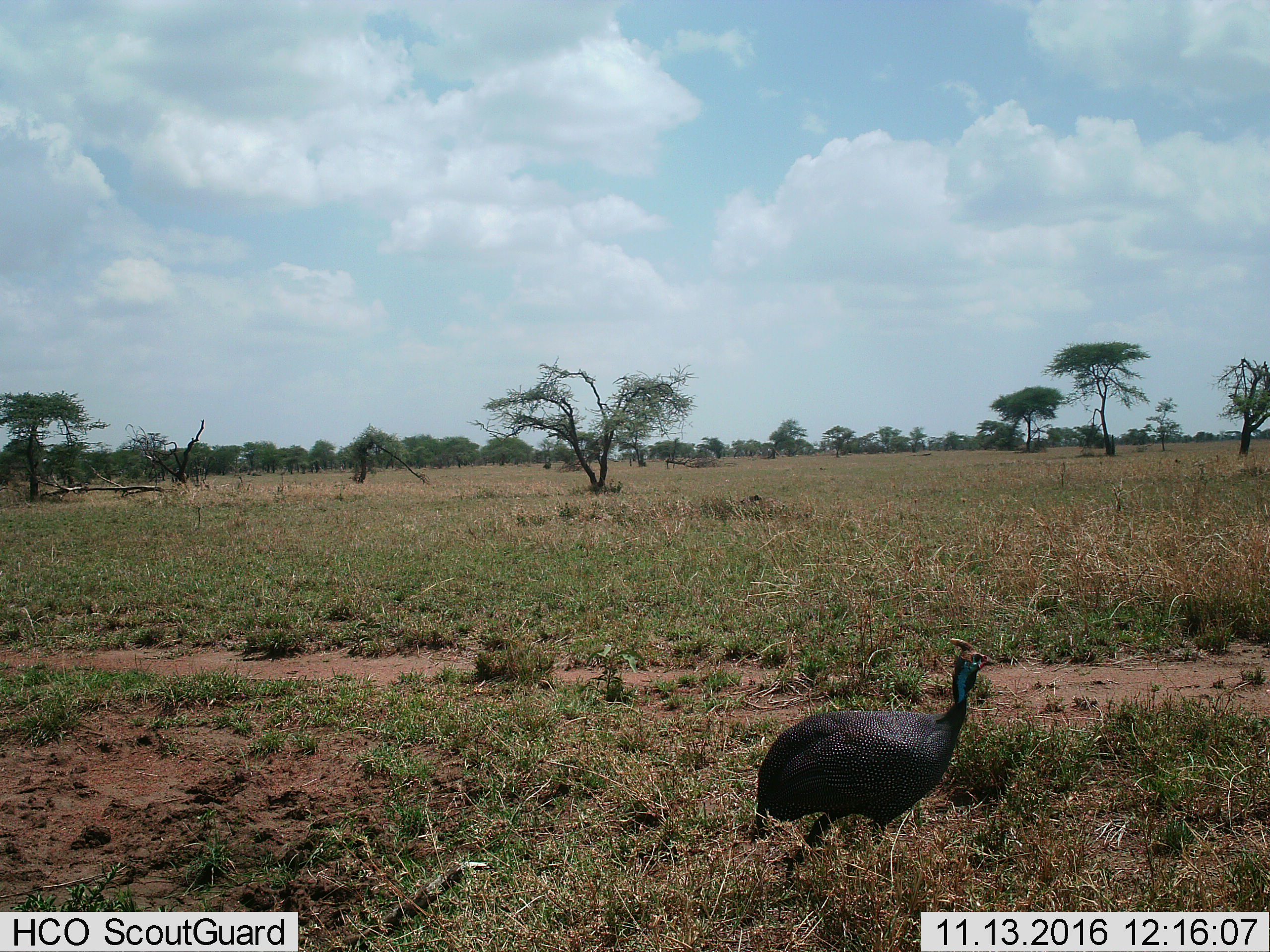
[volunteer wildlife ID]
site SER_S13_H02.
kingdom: Animalia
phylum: Chordata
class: Aves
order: Galliformes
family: Numididae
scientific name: Numididae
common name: guineafowl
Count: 1.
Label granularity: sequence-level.